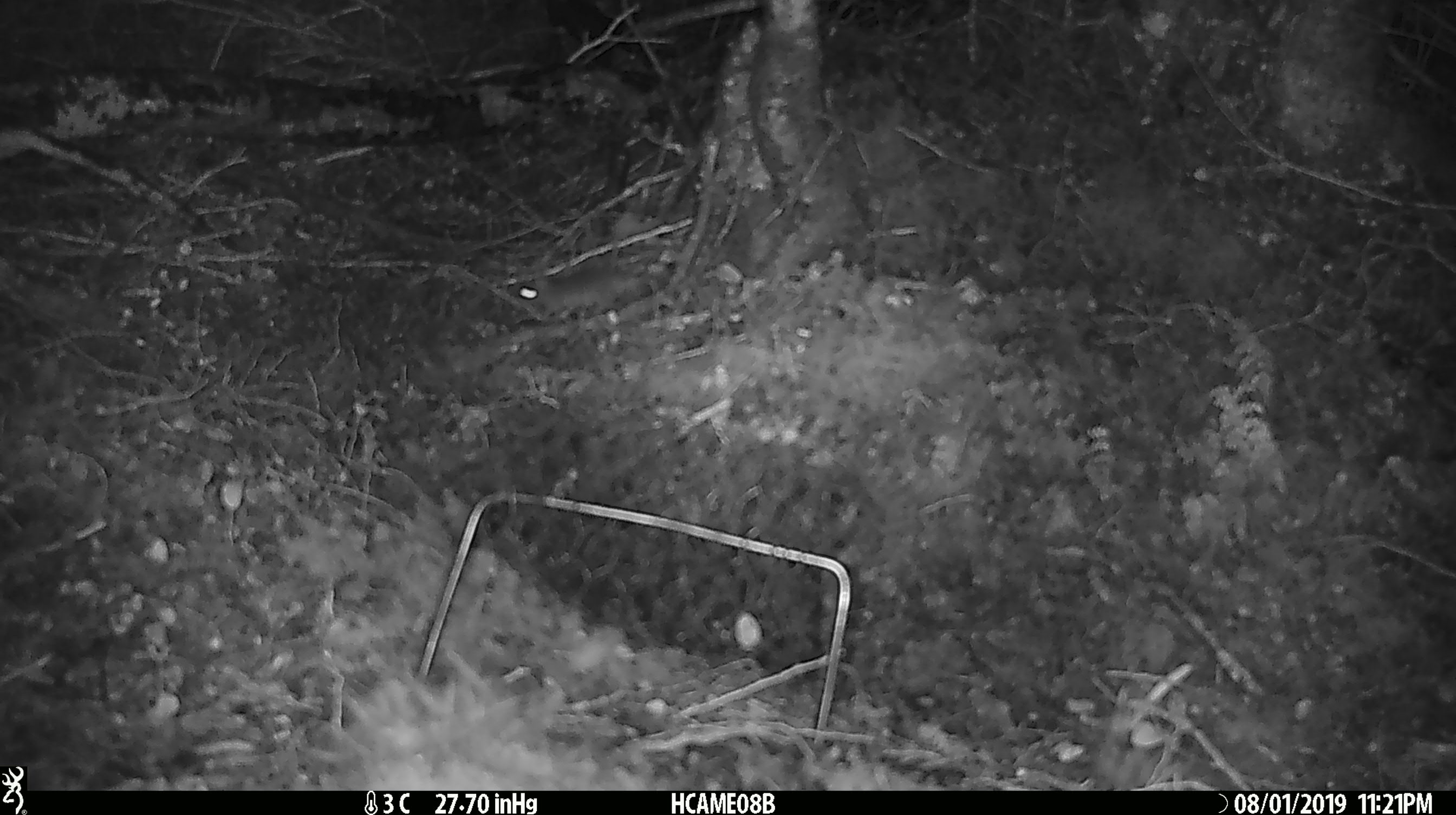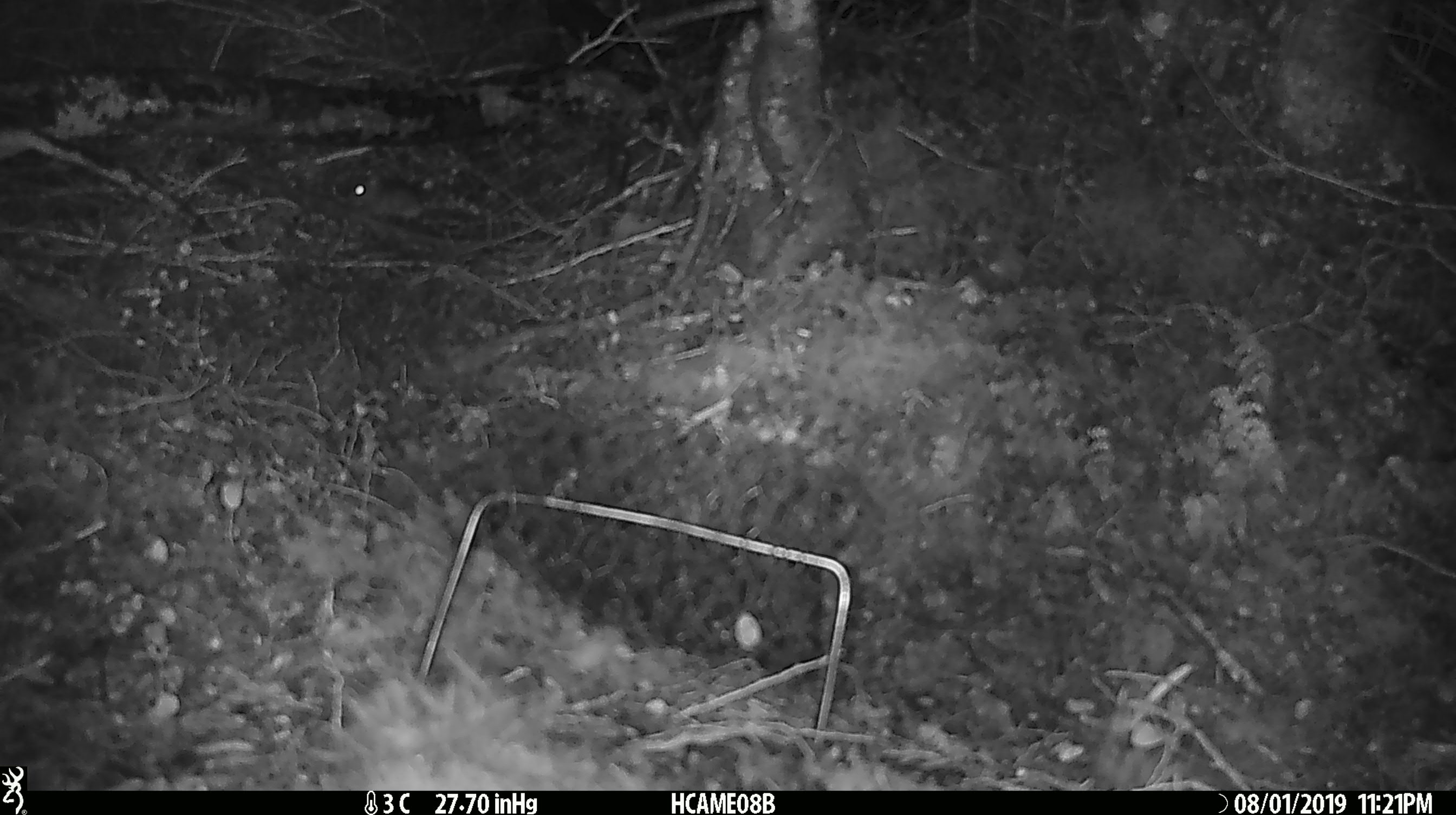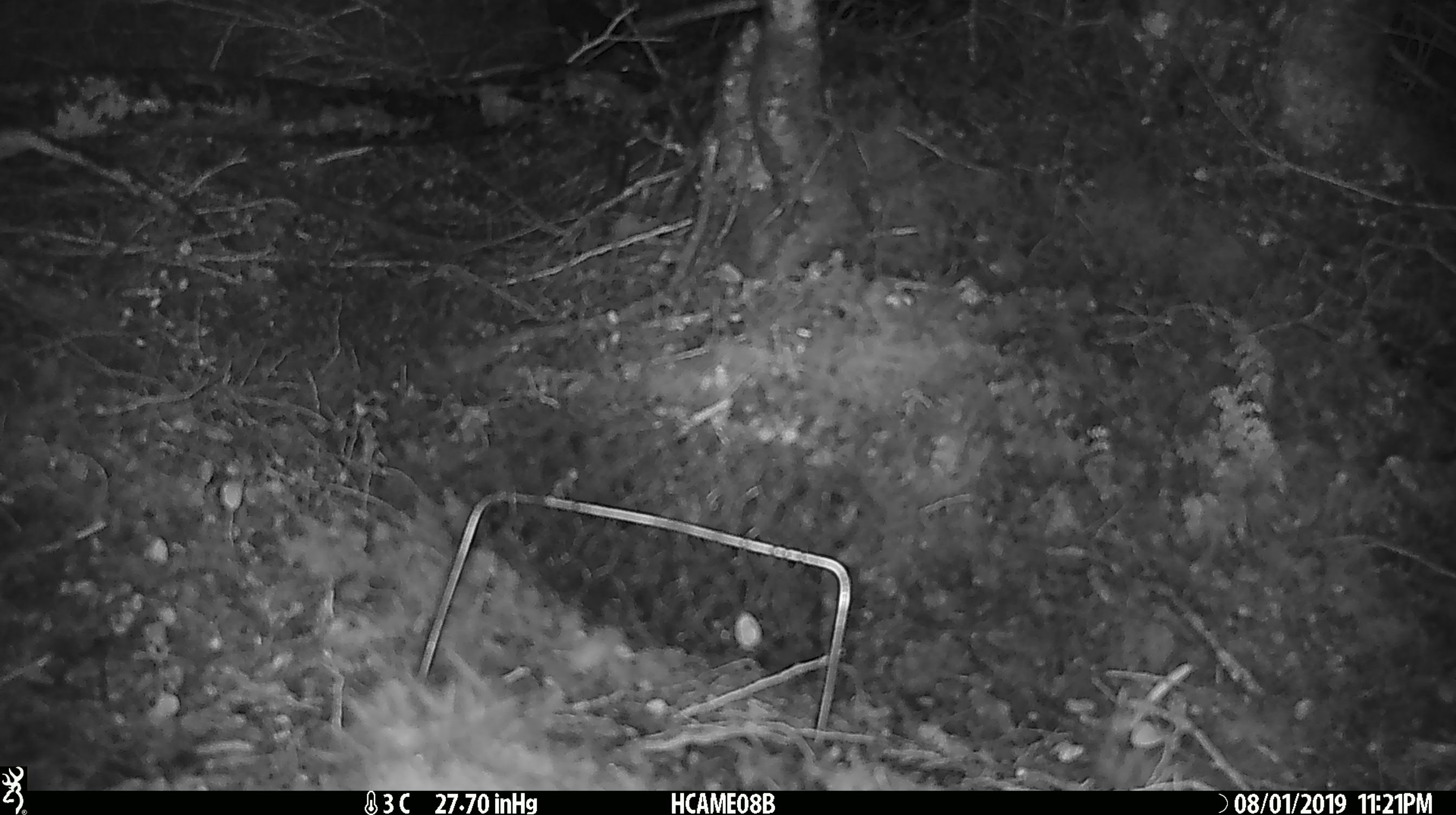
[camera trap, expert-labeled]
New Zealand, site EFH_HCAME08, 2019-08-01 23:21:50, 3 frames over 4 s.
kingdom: Animalia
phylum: Chordata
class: Mammalia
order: Rodentia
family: Muridae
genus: Mus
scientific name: Mus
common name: mouse